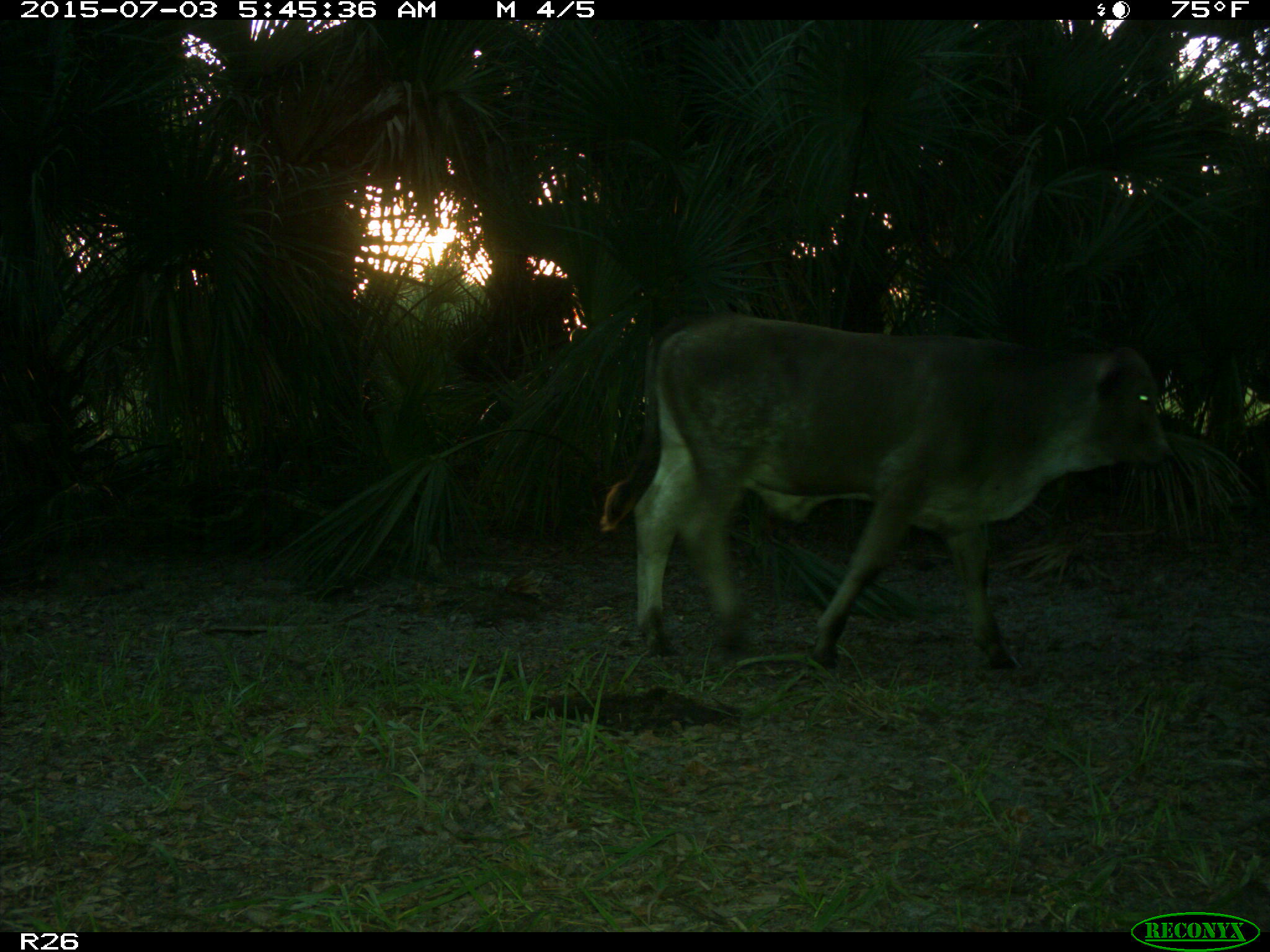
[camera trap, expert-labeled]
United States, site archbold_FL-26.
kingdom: Animalia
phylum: Chordata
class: Mammalia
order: Artiodactyla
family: Bovidae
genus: Bos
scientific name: Bos taurus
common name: domestic cow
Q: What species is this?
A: Bos taurus (domestic cow).